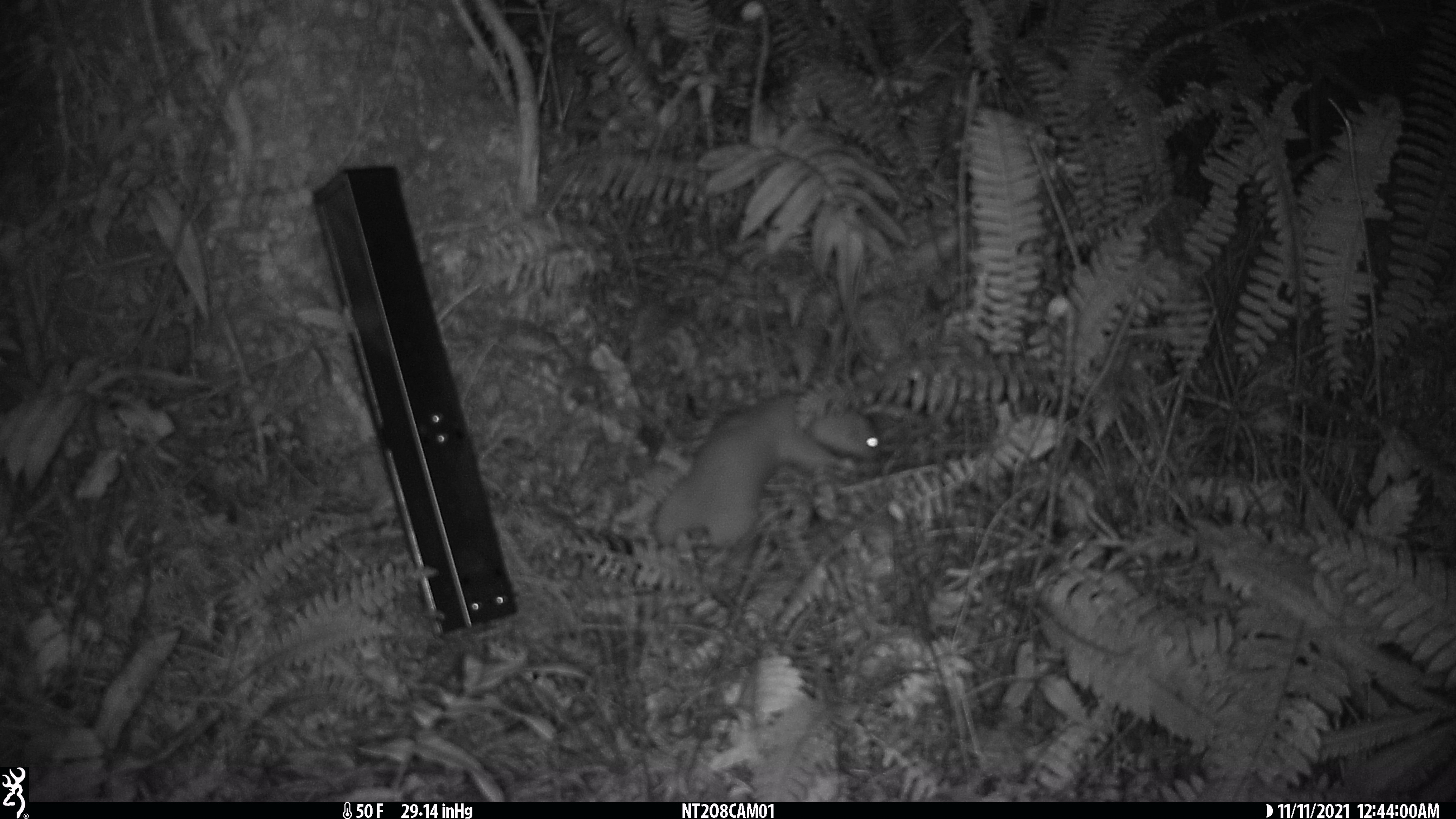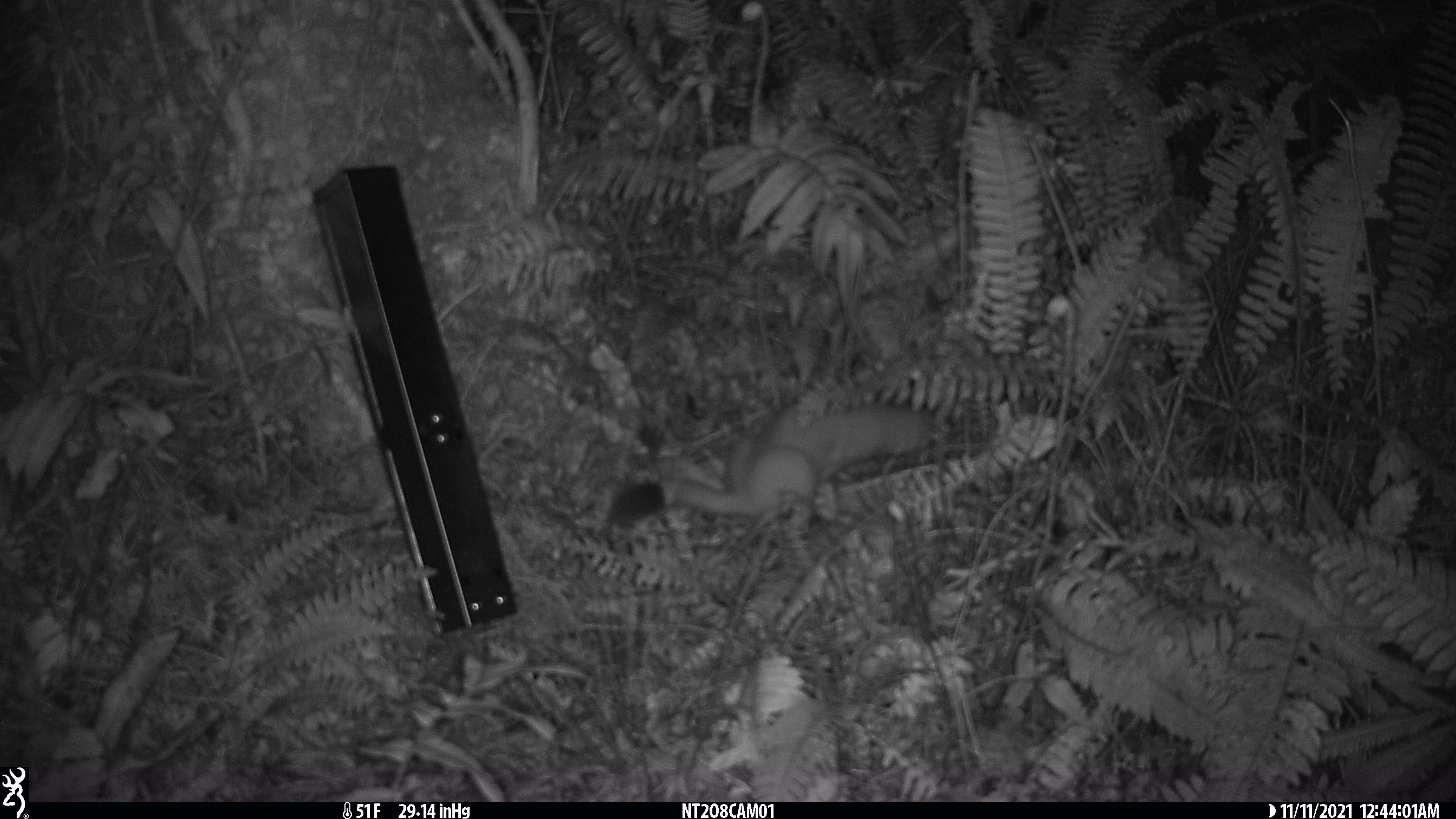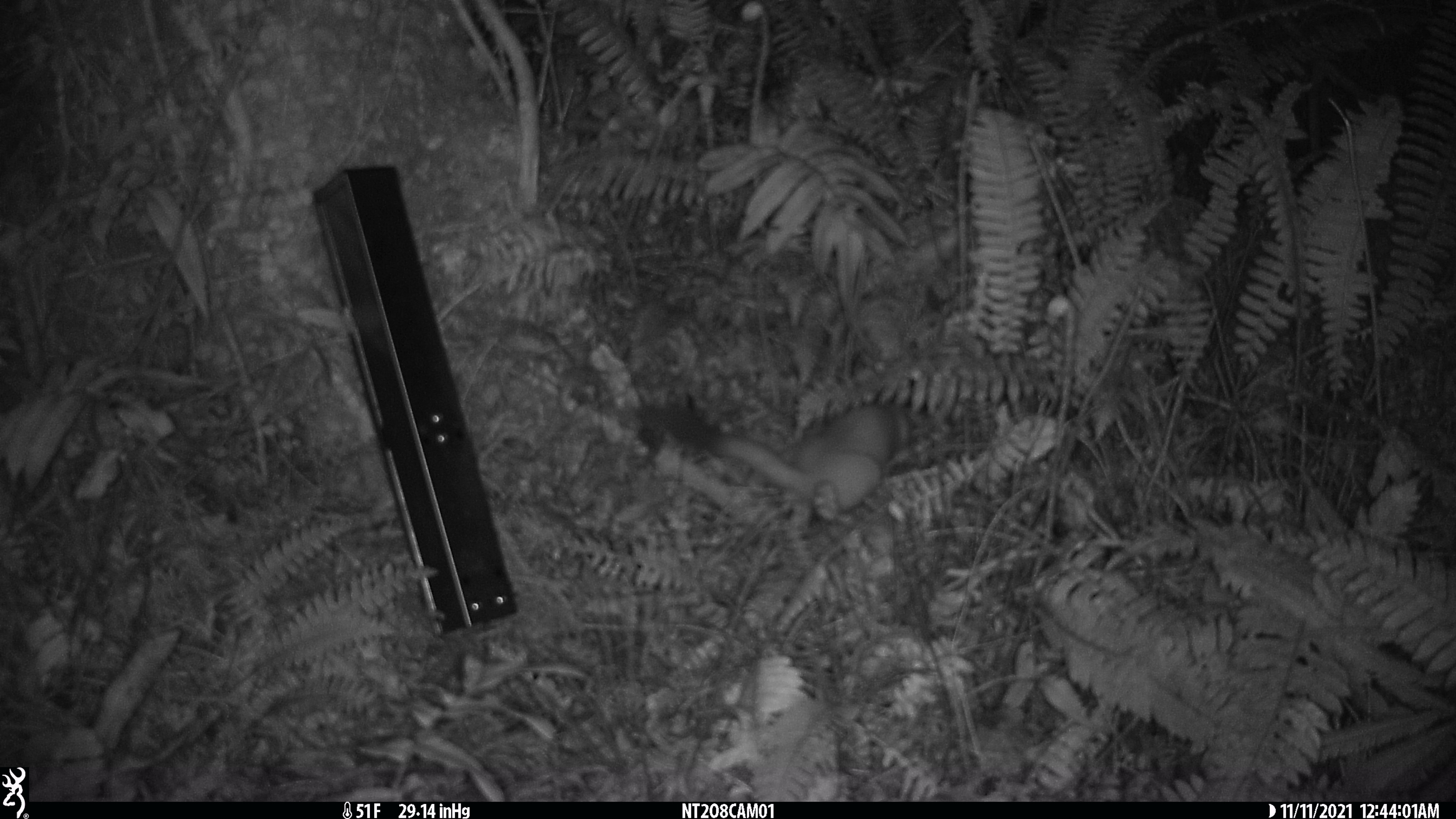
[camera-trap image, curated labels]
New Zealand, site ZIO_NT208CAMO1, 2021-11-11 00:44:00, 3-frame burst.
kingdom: Animalia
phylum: Chordata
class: Mammalia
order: Carnivora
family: Mustelidae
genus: Mustela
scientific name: Mustela erminea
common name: stoat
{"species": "stoat (Mustela erminea)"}